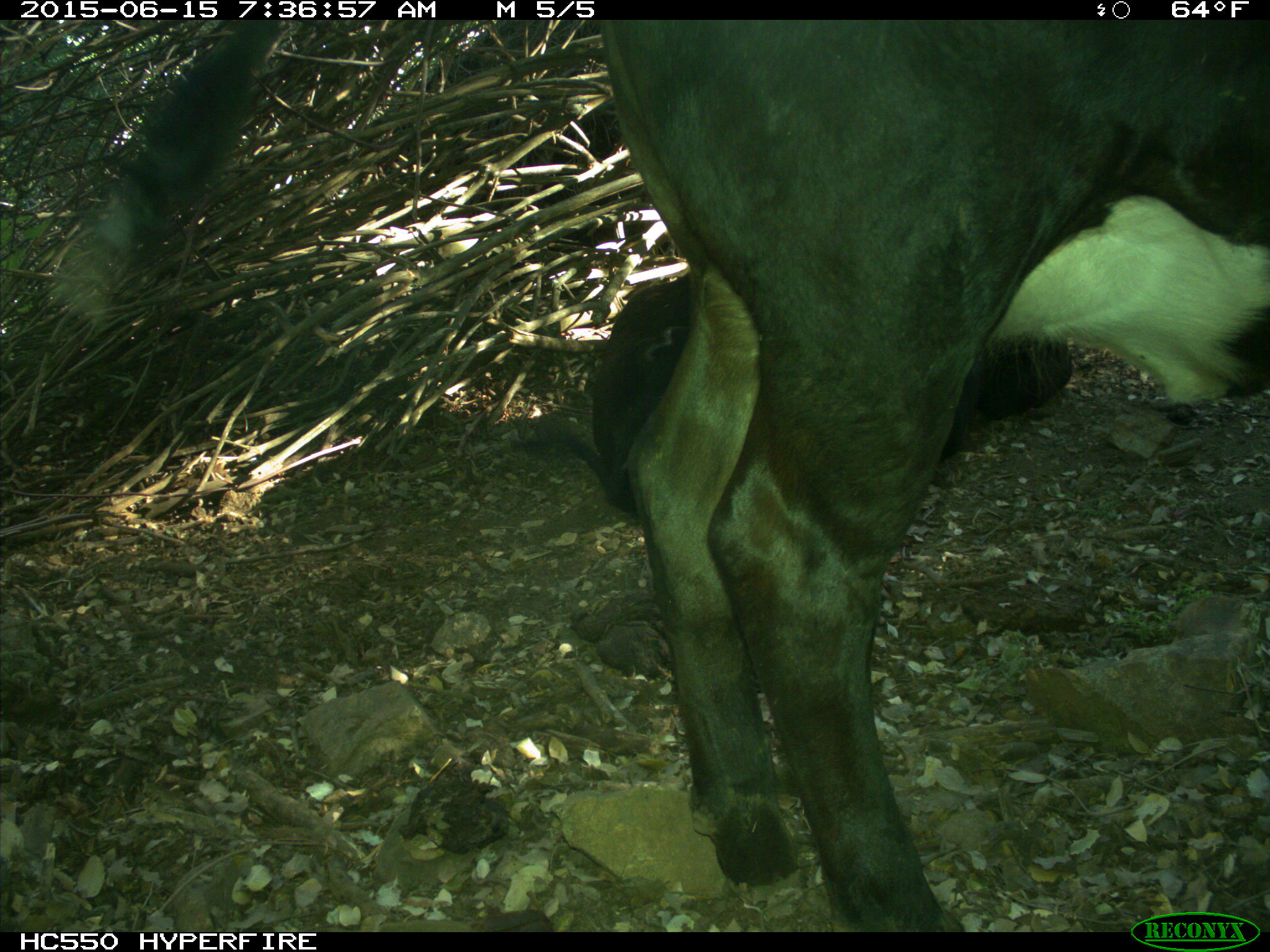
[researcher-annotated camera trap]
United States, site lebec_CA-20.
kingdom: Animalia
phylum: Chordata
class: Mammalia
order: Artiodactyla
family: Bovidae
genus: Bos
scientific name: Bos taurus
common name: domestic cow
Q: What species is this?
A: Bos taurus (domestic cow).